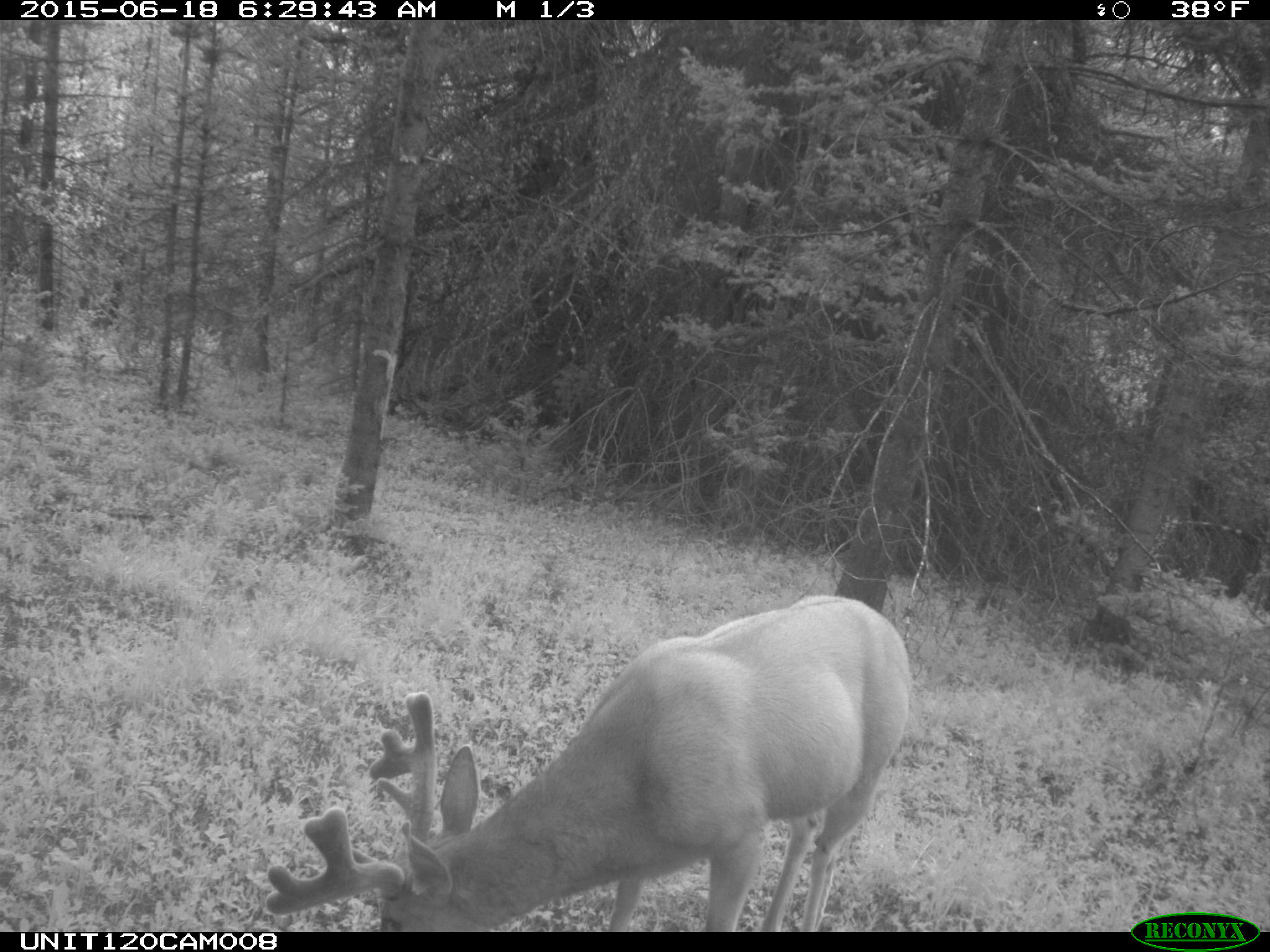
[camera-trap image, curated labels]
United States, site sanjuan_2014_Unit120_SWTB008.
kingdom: Animalia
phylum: Chordata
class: Mammalia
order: Artiodactyla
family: Cervidae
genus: Odocoileus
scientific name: Odocoileus hemionus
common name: mule deer